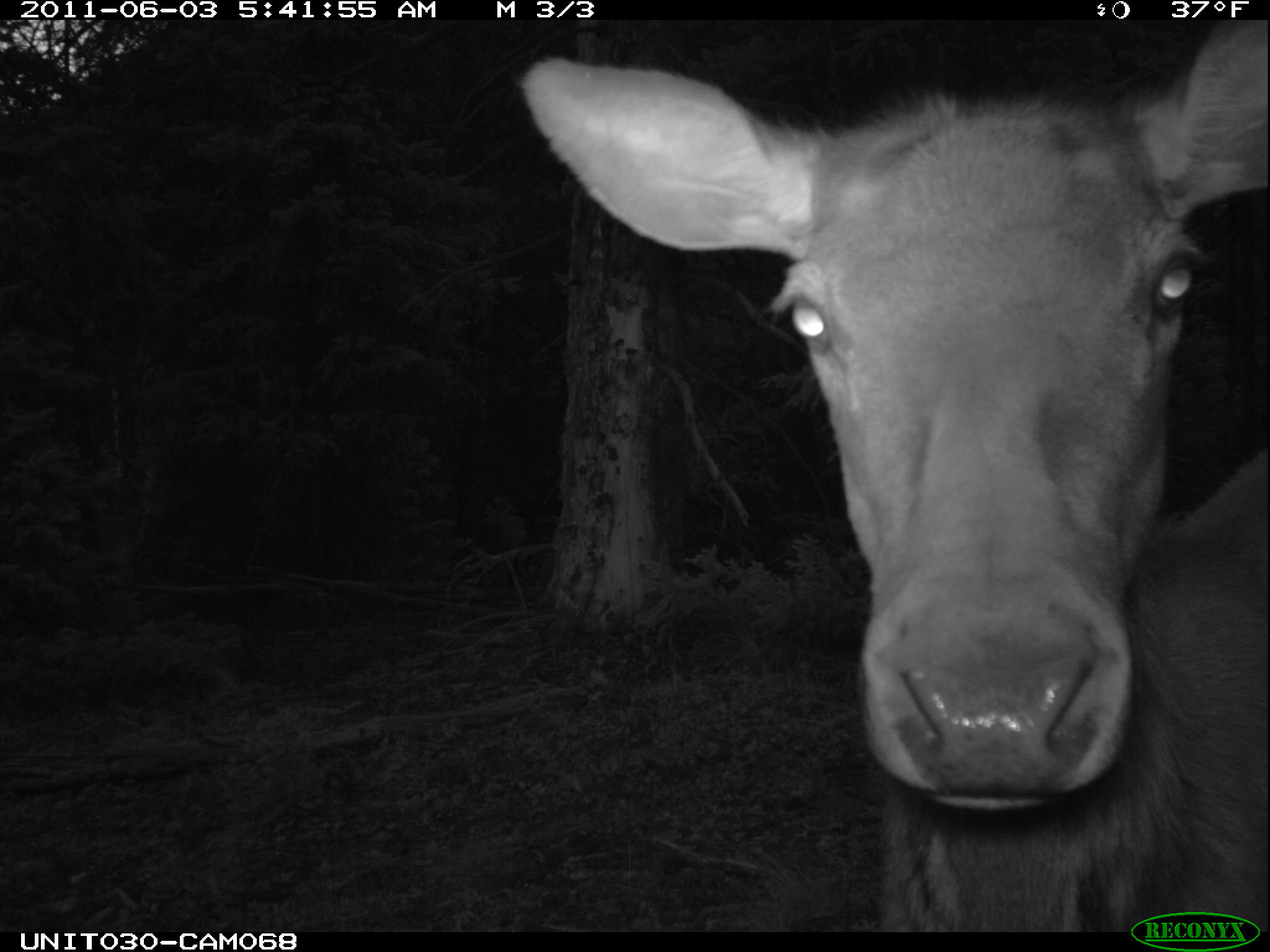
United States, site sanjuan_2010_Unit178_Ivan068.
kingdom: Animalia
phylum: Chordata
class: Mammalia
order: Artiodactyla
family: Cervidae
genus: Cervus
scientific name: Cervus elaphus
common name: red deer